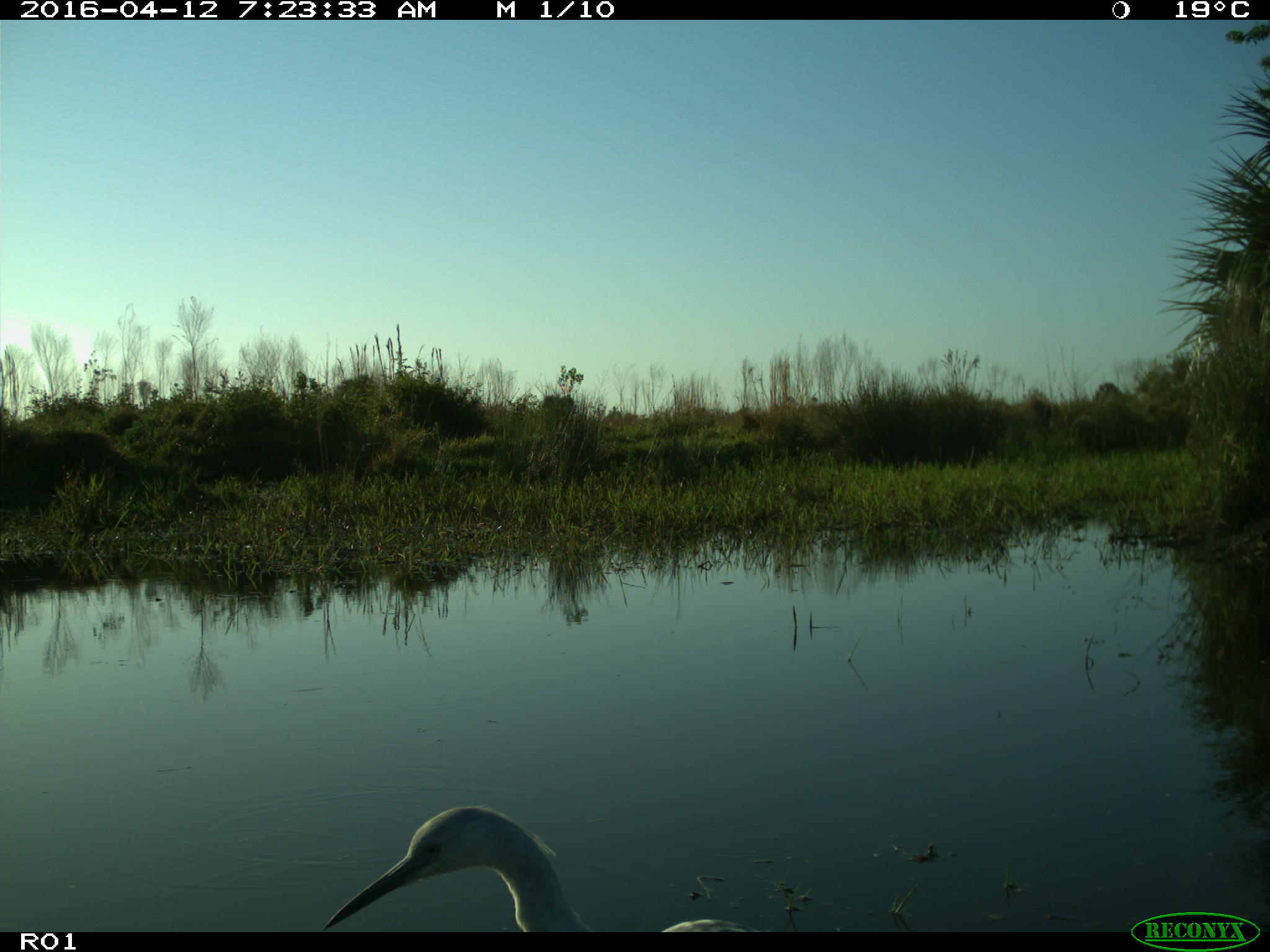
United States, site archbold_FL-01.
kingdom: Animalia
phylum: Chordata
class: Aves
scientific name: Aves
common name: birds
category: unidentified bird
Unidentified bird (birds) (Aves).